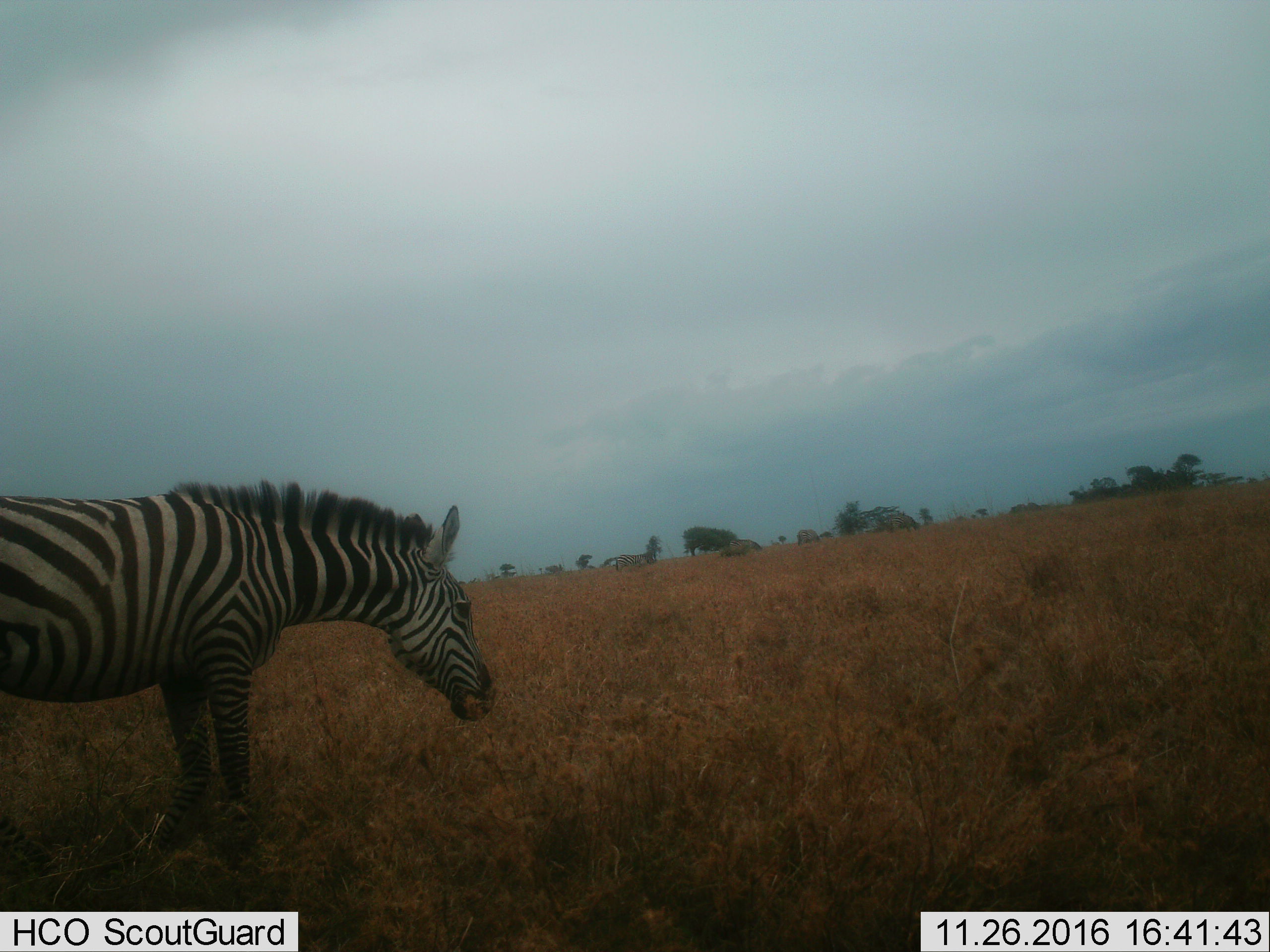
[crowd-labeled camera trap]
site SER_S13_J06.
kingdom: Animalia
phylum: Chordata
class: Mammalia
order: Perissodactyla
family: Equidae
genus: Equus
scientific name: Equus quagga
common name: plains zebra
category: zebraplains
Zebraplains (plains zebra) (Equus quagga), count 4. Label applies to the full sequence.